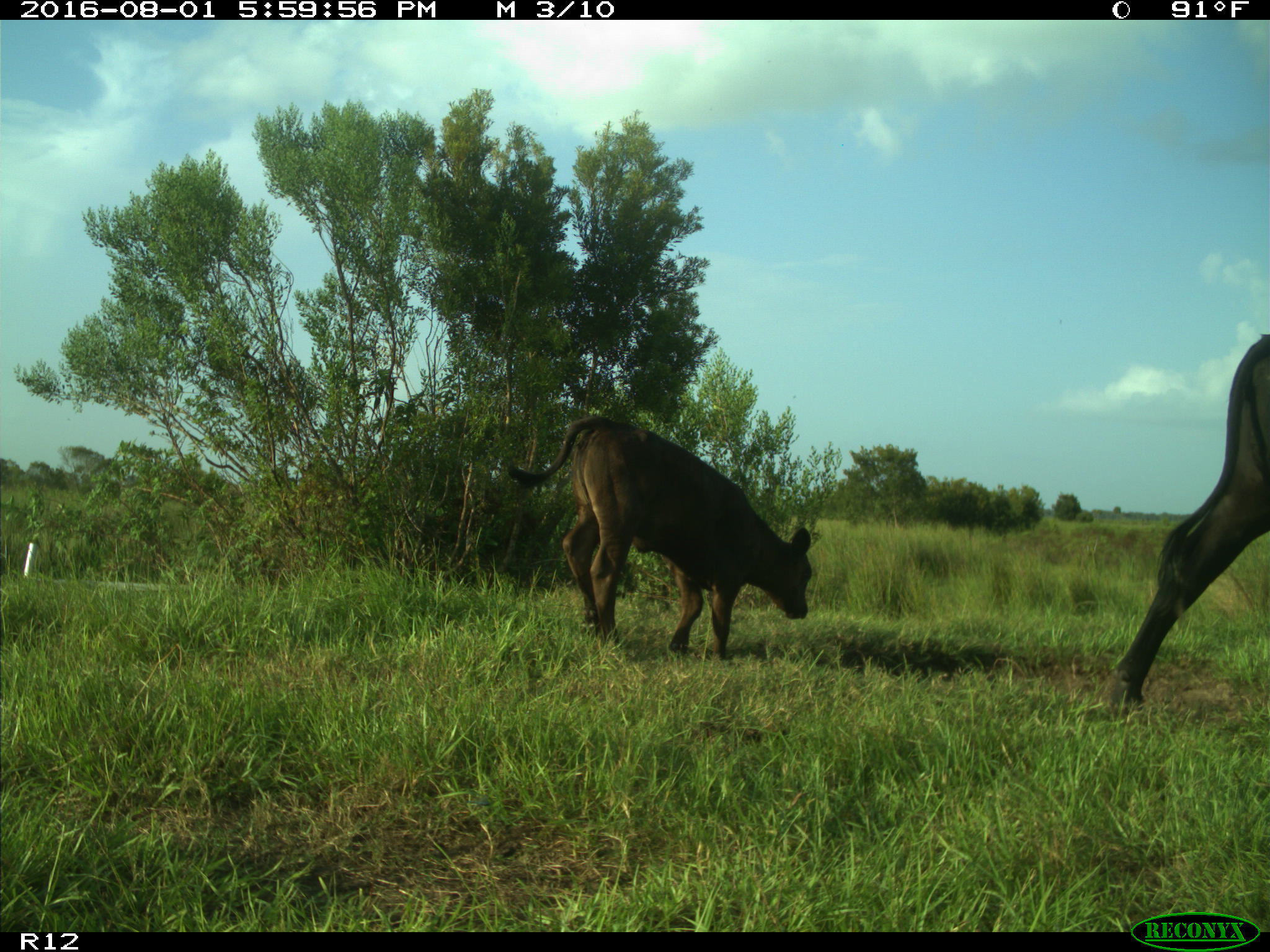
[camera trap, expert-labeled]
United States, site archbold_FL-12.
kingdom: Animalia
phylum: Chordata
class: Mammalia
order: Artiodactyla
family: Bovidae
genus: Bos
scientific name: Bos taurus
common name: domestic cow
Bos taurus (domestic cow).